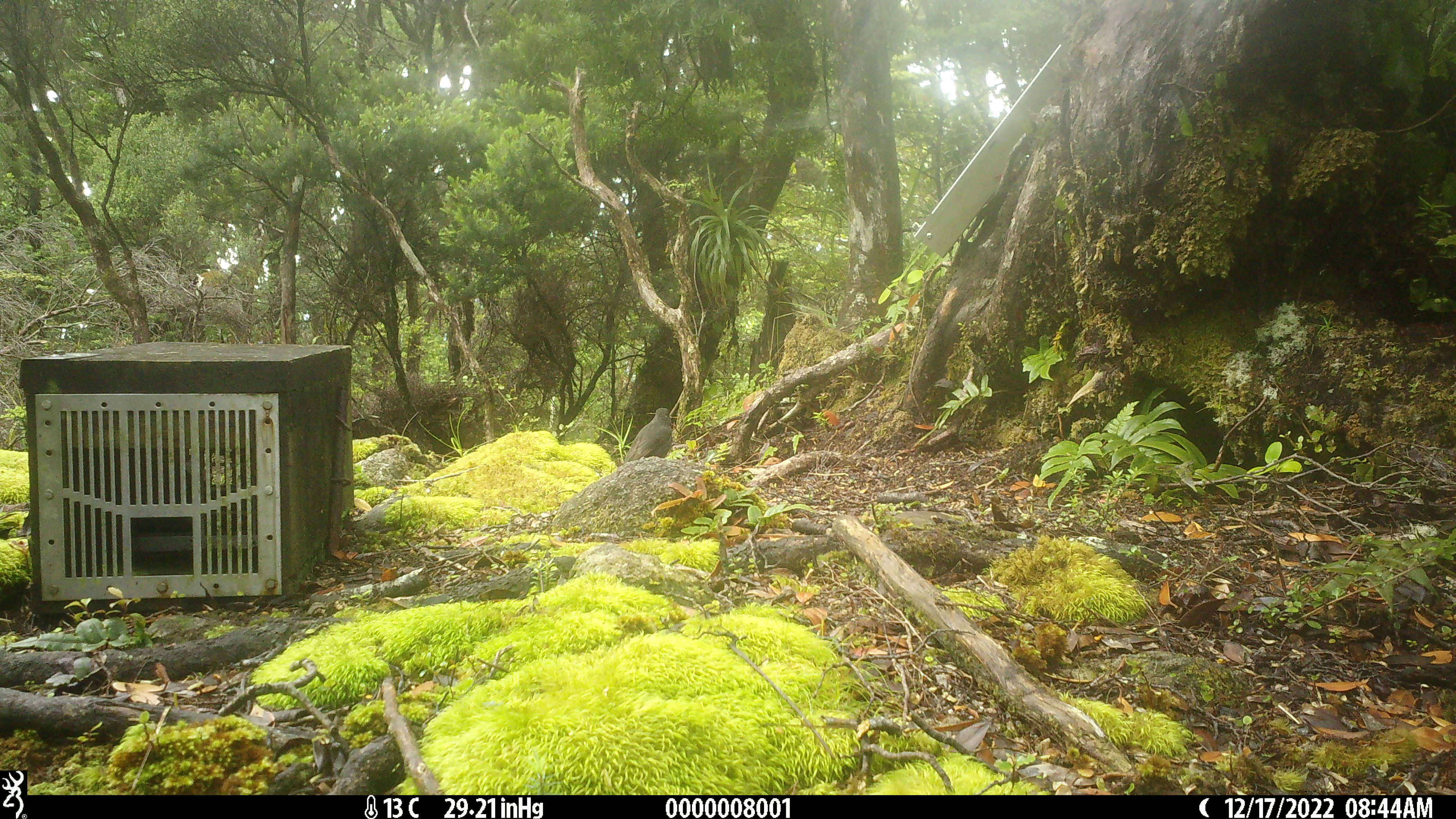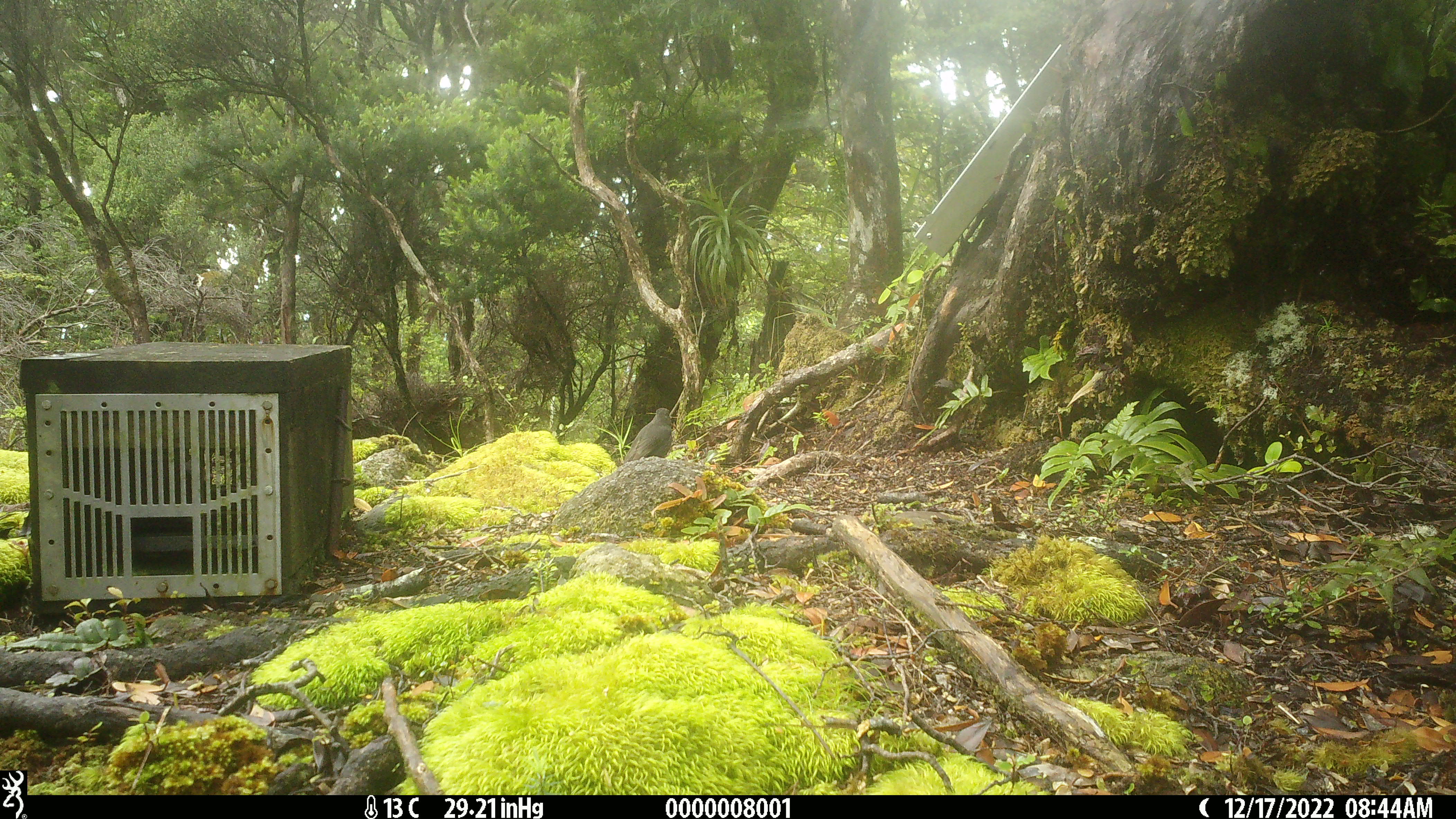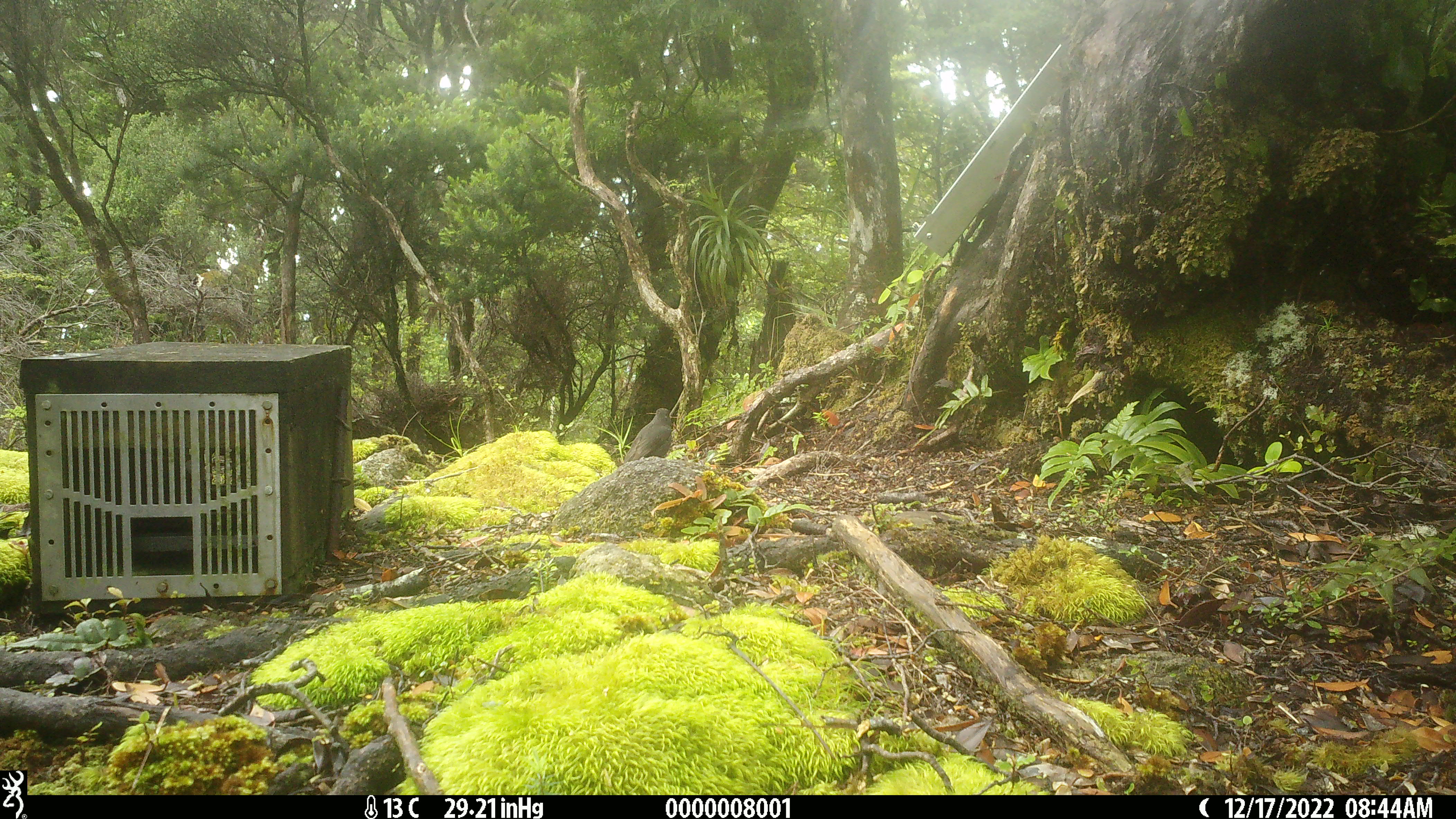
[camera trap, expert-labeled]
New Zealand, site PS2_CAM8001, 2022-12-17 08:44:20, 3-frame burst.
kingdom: Animalia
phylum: Chordata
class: Aves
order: Passeriformes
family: Petroicidae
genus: Petroica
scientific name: Petroica australis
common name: new zealand robin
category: robin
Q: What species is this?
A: Robin (new zealand robin) (Petroica australis).